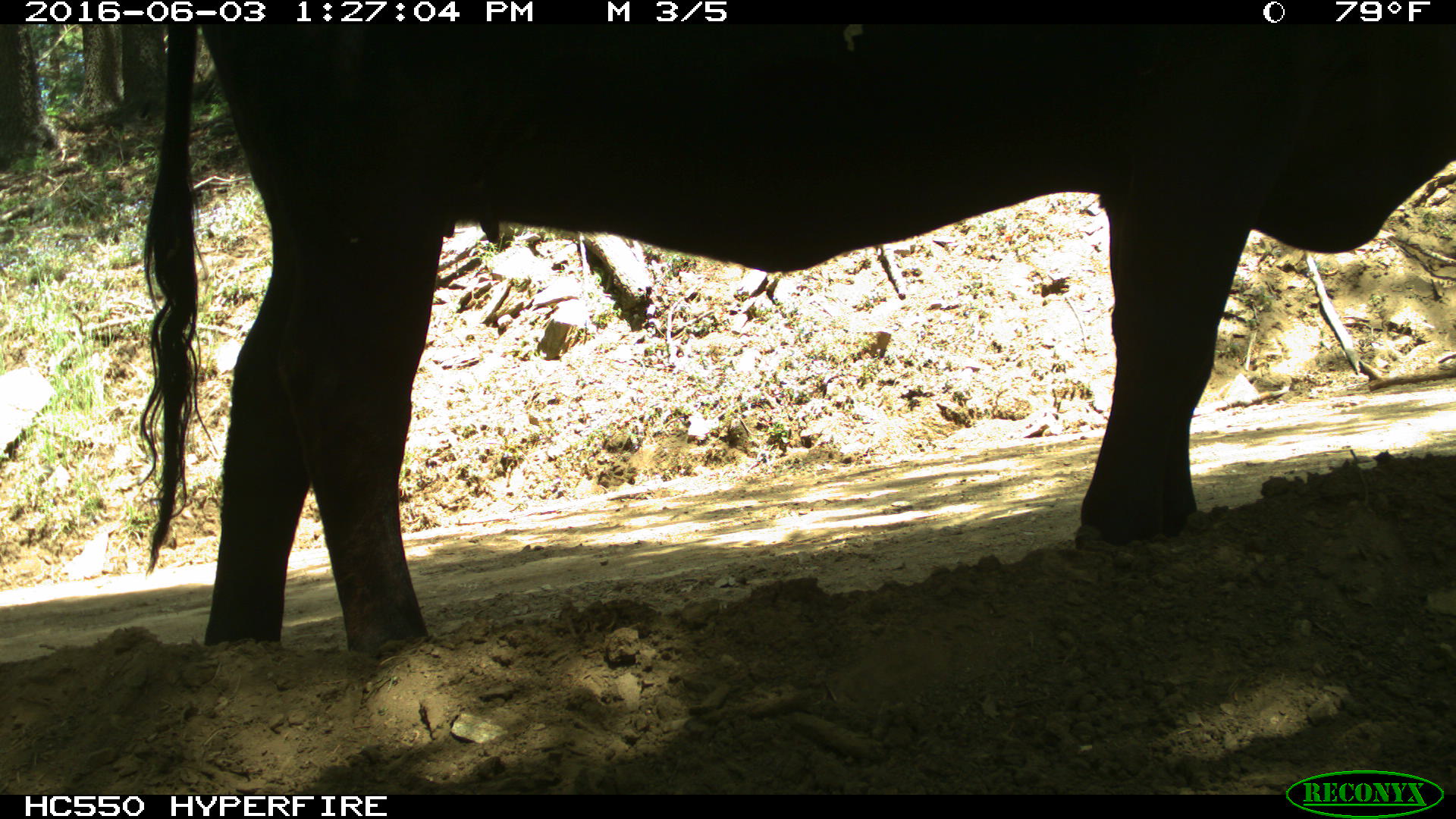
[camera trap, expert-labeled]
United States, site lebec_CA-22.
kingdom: Animalia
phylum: Chordata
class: Mammalia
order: Artiodactyla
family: Bovidae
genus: Bos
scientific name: Bos taurus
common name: domestic cow